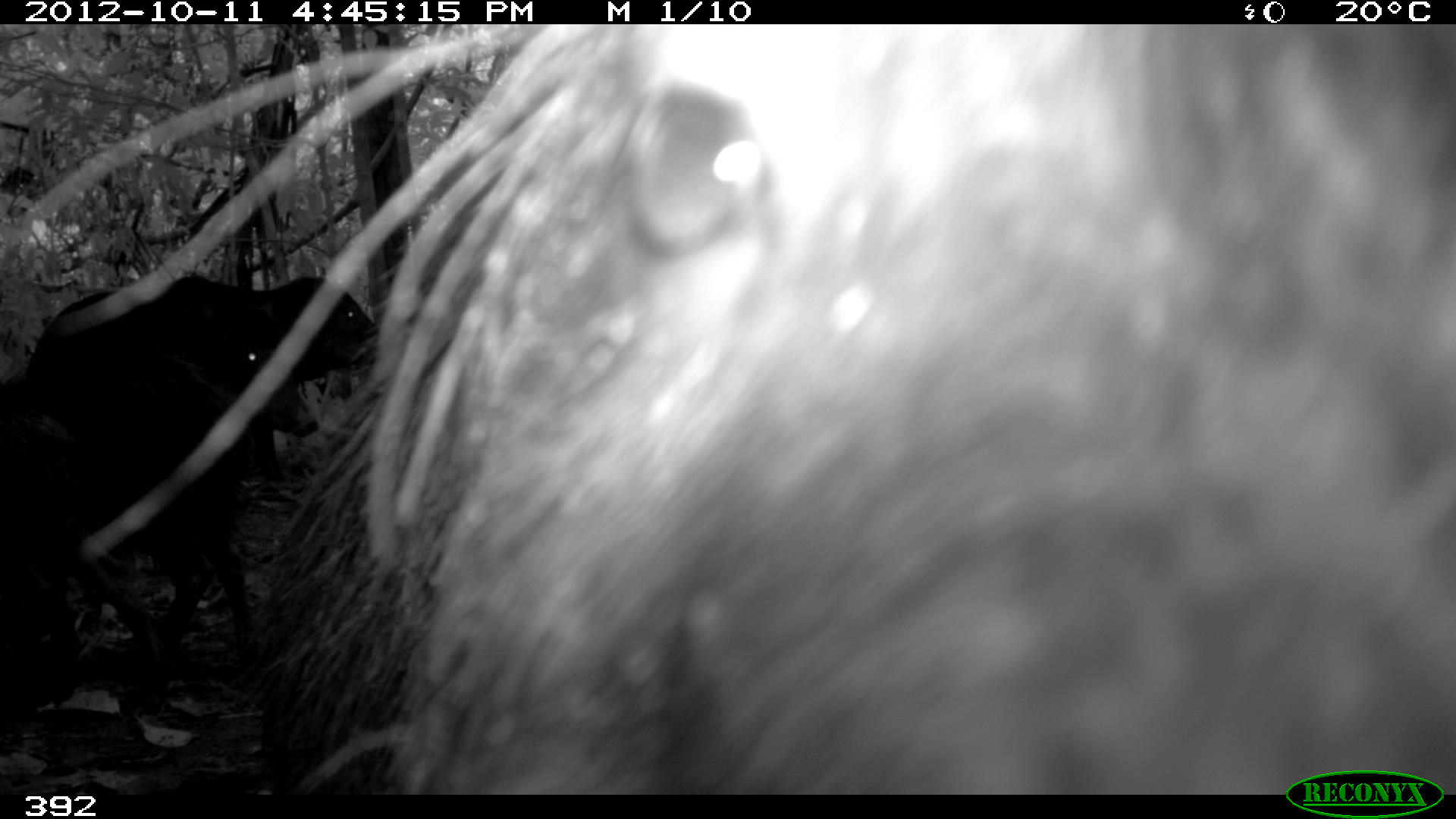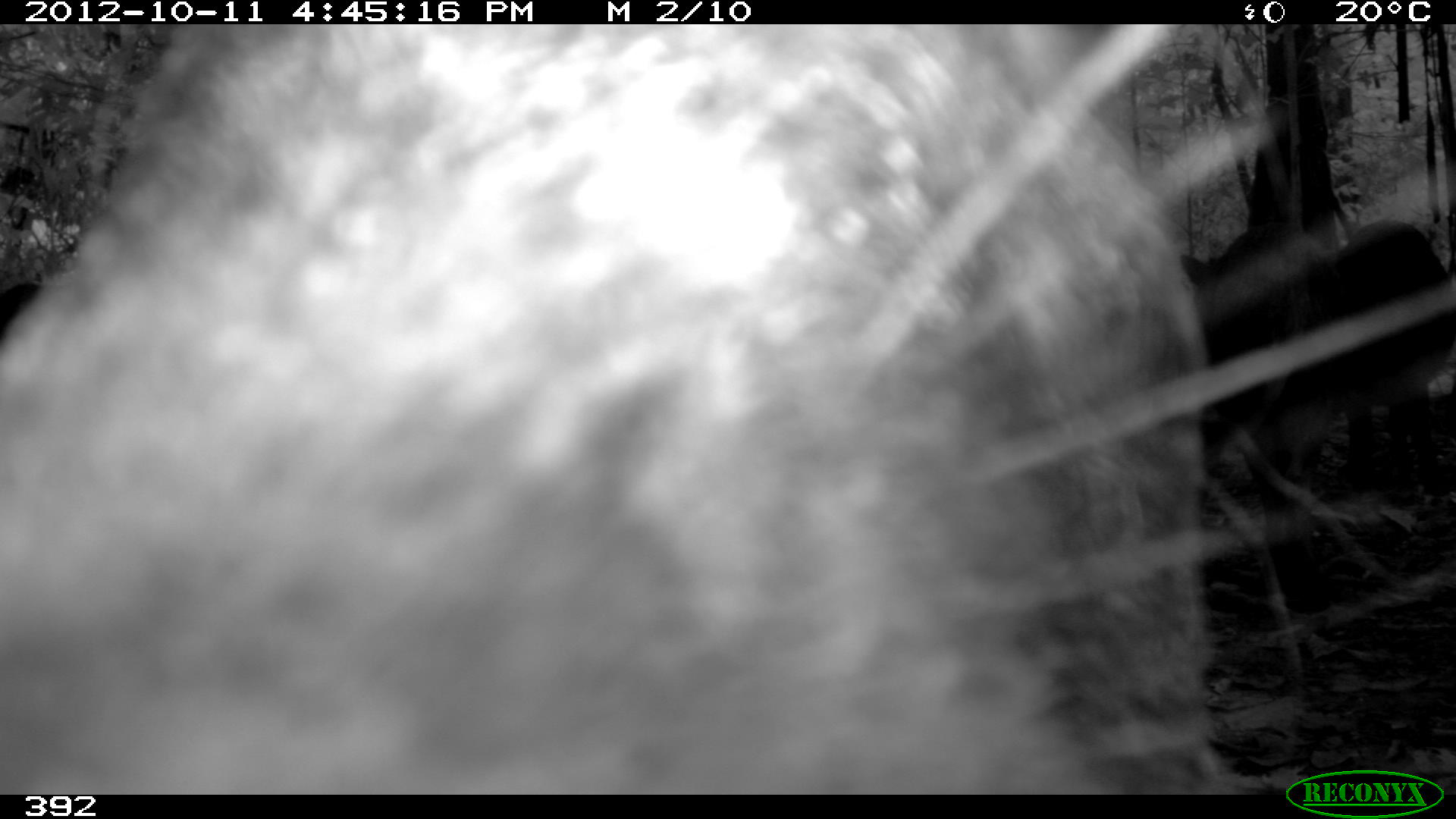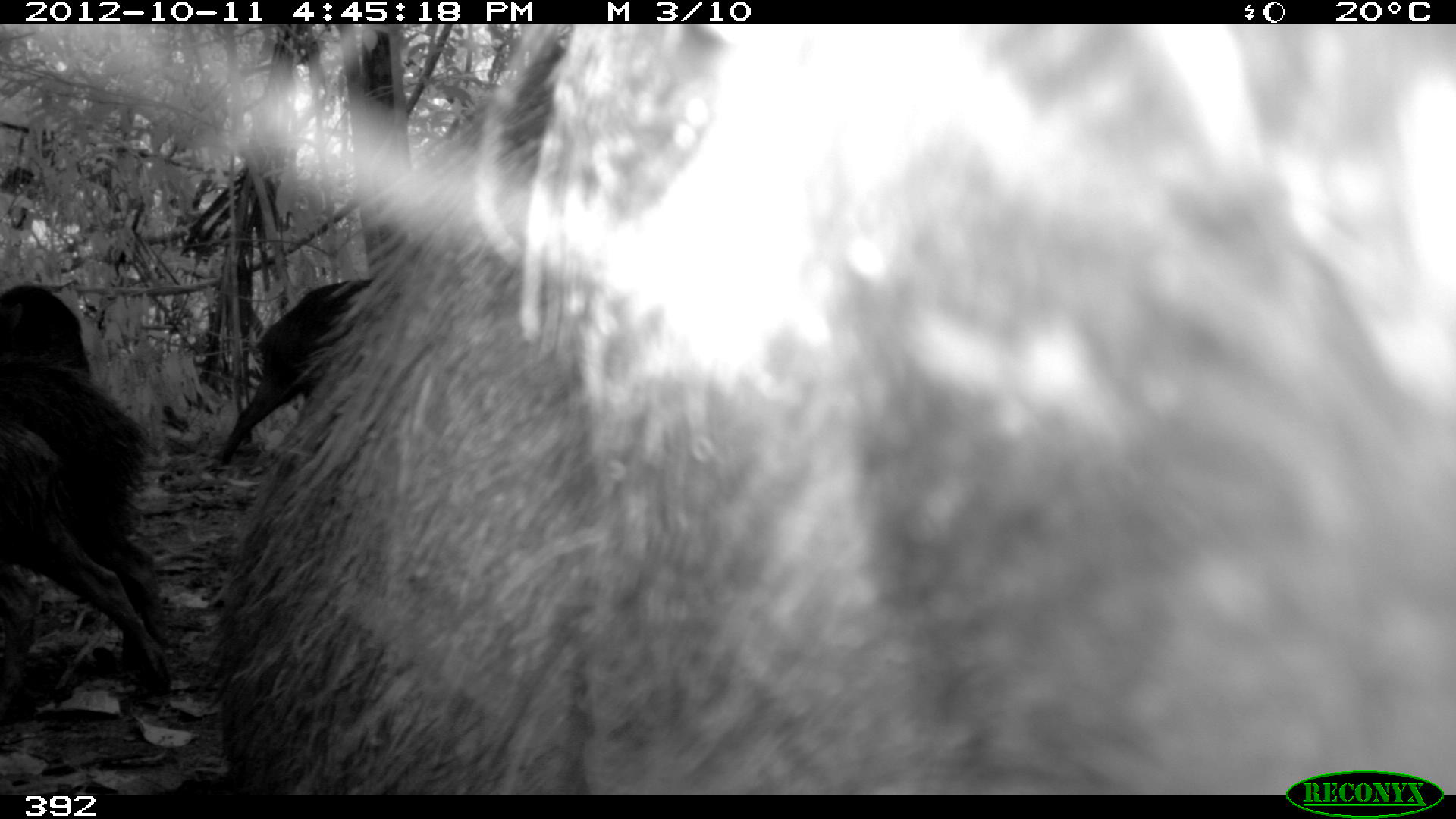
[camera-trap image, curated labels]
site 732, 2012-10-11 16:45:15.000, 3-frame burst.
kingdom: Animalia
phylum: Chordata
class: Mammalia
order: Artiodactyla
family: Tayassuidae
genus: Tayassu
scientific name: Tayassu pecari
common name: white-lipped peccary